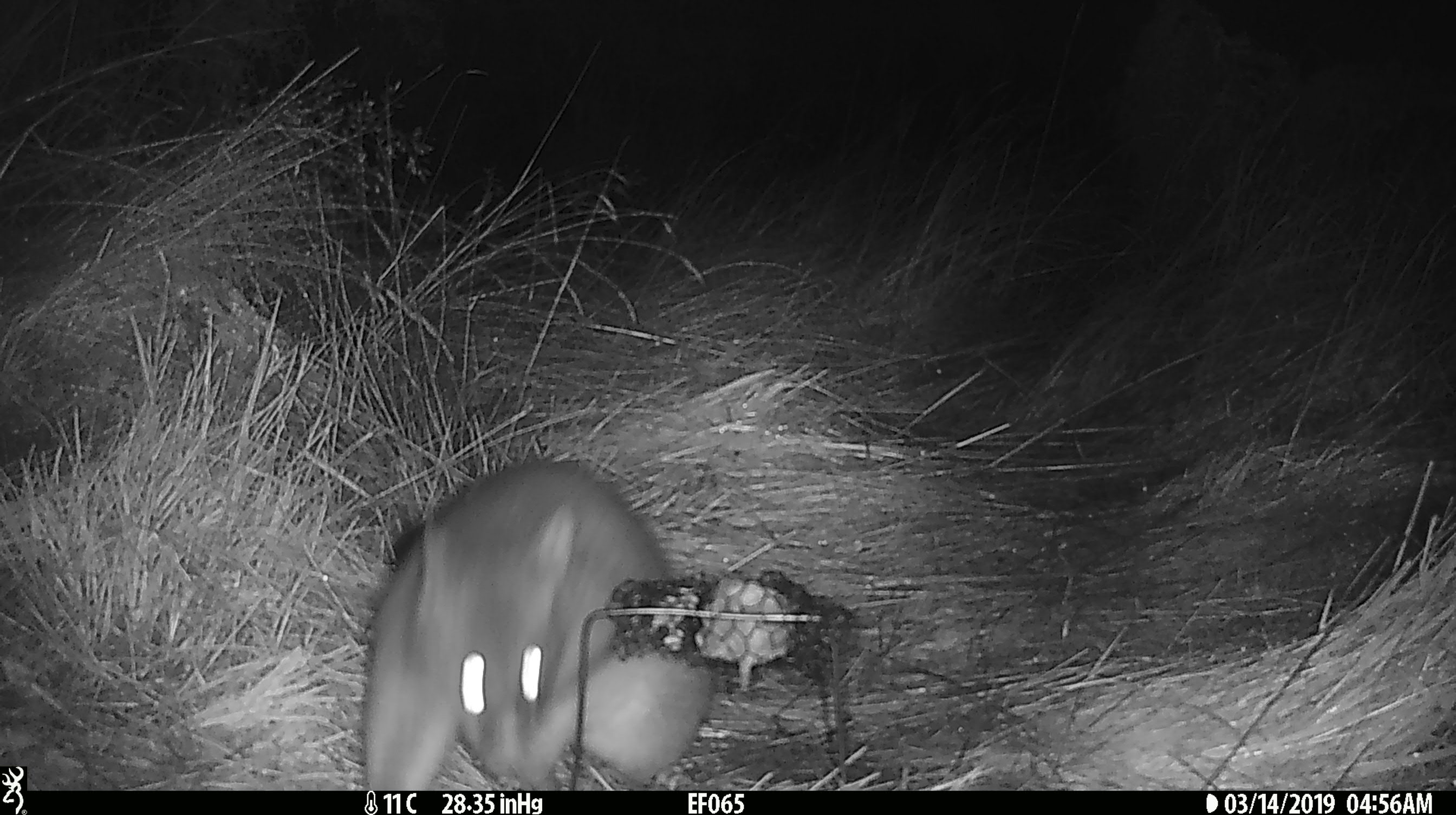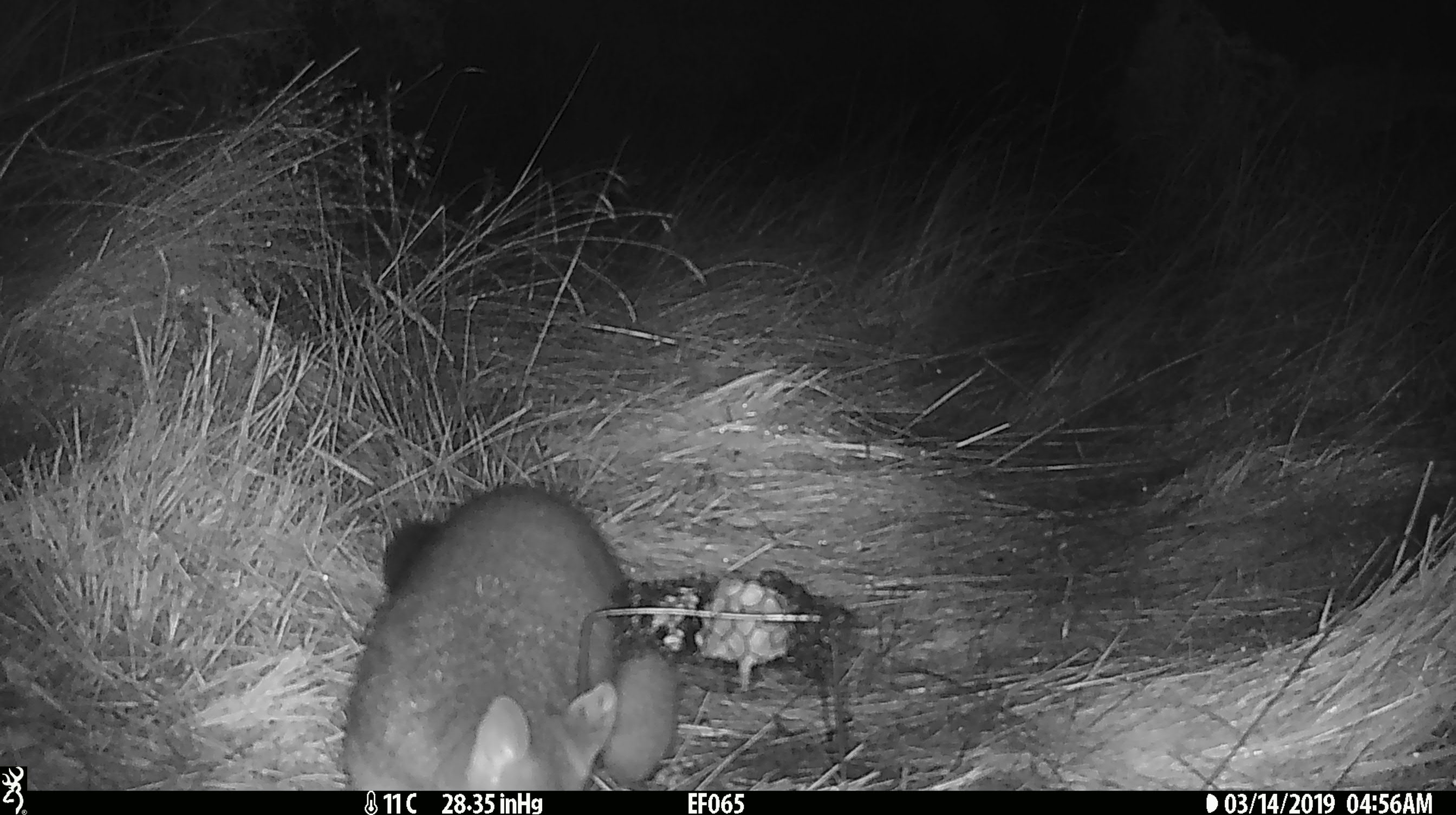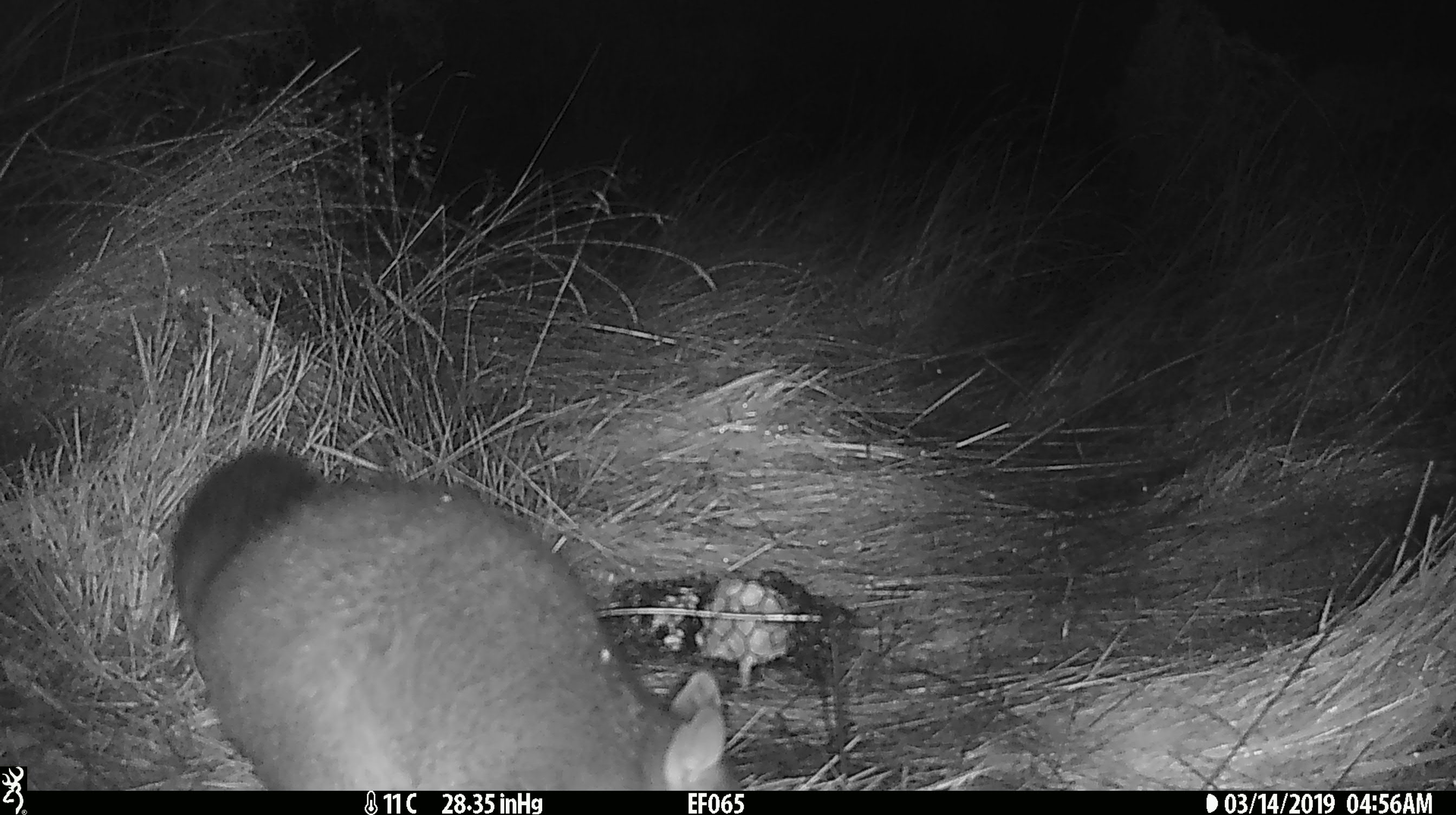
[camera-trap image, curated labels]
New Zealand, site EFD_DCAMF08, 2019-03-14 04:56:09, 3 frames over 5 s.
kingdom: Animalia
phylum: Chordata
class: Mammalia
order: Diprotodontia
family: Phalangeridae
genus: Trichosurus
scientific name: Trichosurus vulpecula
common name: common brushtail possum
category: possum